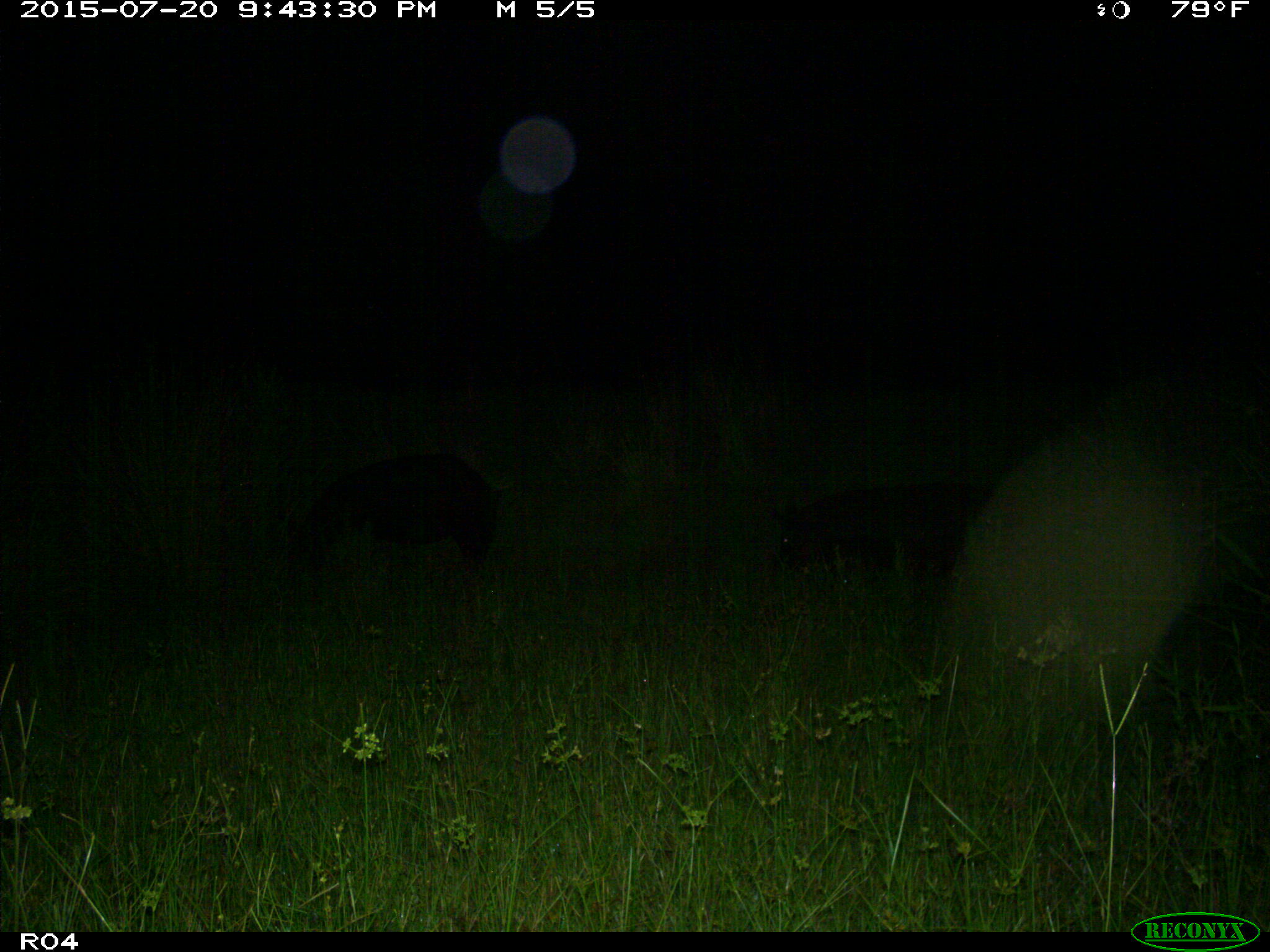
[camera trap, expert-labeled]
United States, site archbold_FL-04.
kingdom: Animalia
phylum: Chordata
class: Mammalia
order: Artiodactyla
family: Suidae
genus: Sus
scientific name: Sus scrofa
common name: wild boar